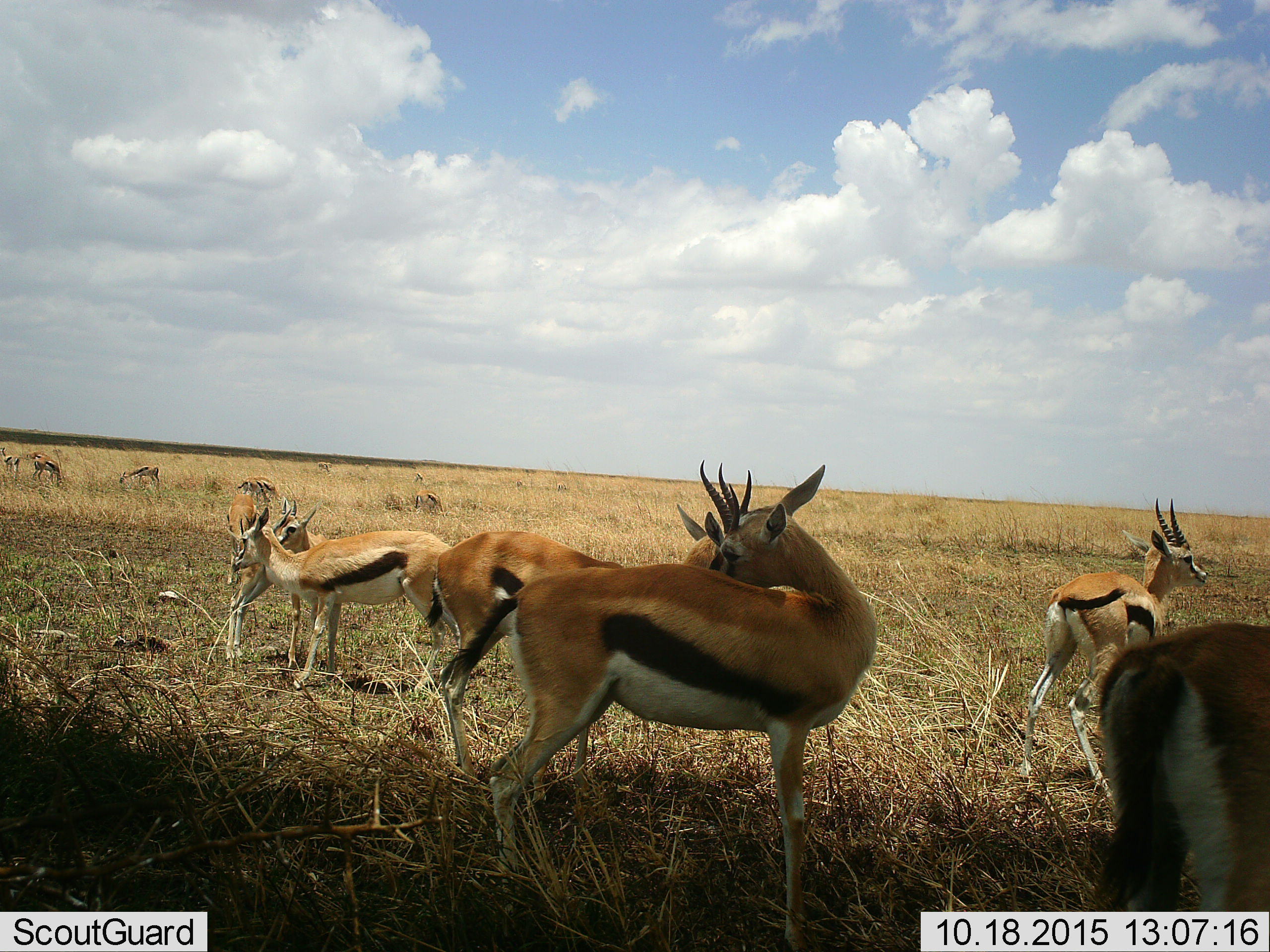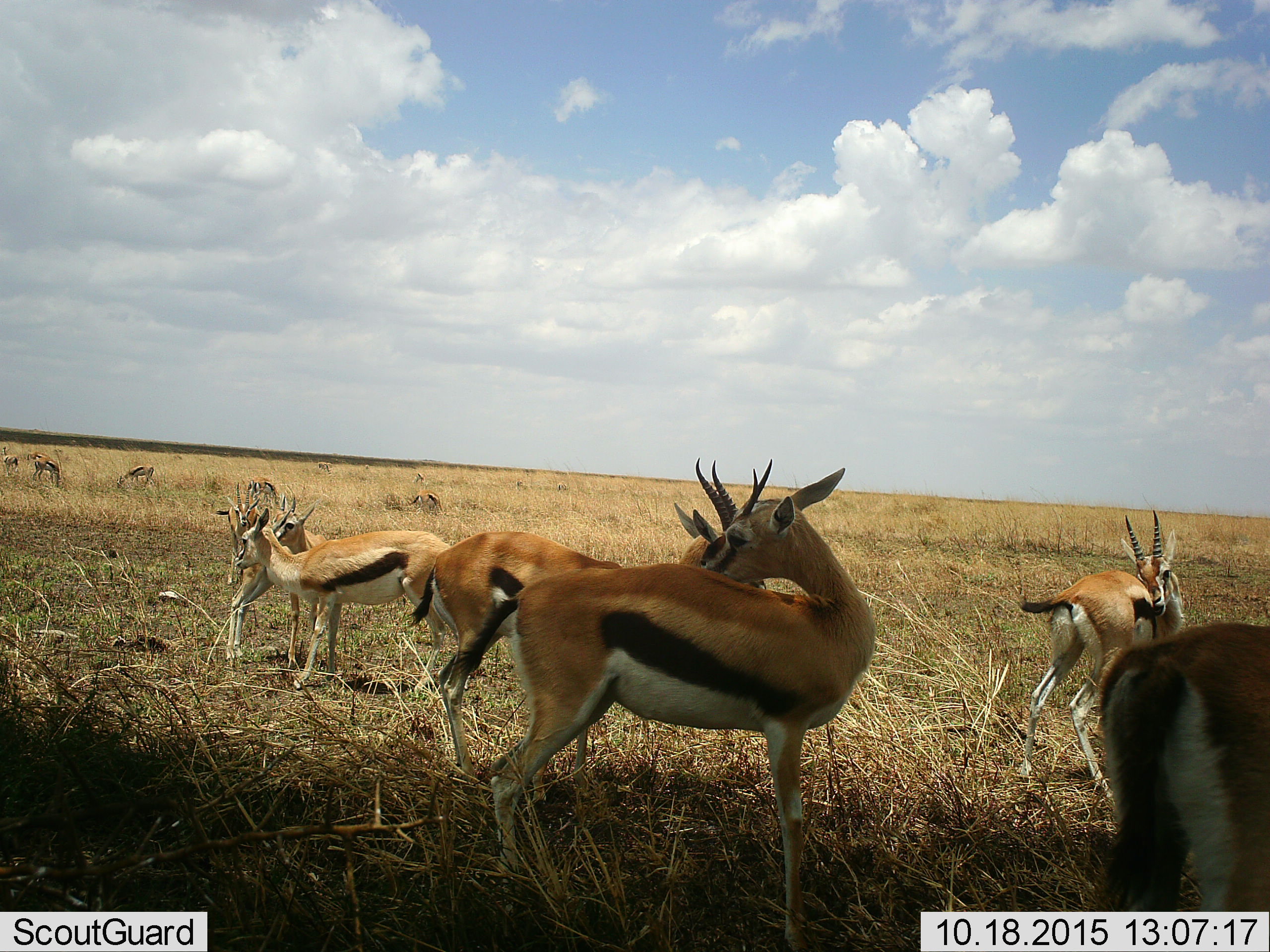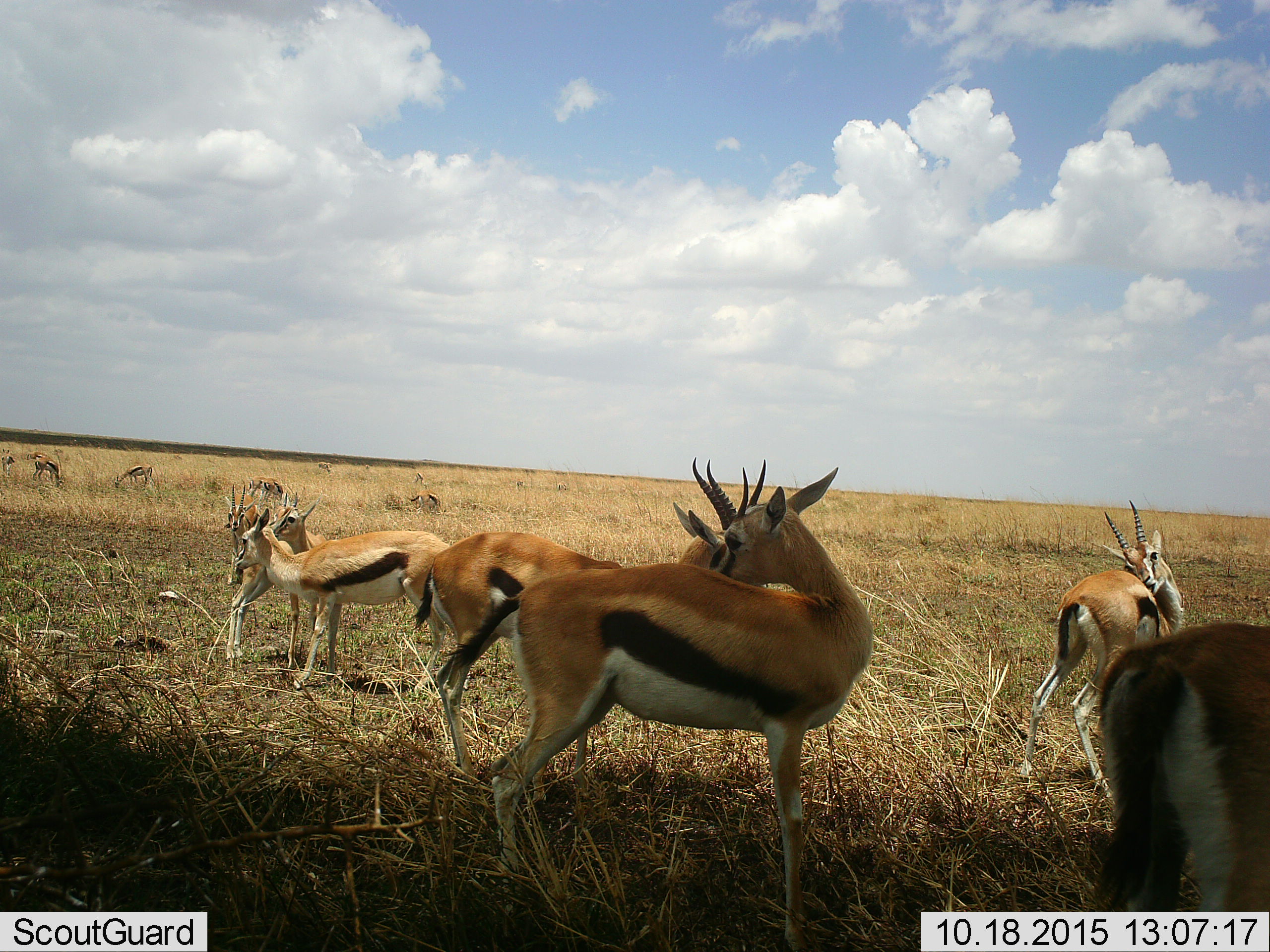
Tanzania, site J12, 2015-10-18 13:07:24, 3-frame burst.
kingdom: Animalia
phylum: Chordata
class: Mammalia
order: Artiodactyla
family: Bovidae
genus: Eudorcas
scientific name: Eudorcas thomsonii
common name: thomson's gazelle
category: gazellethomsons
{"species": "gazellethomsons (thomson's gazelle) (Eudorcas thomsonii)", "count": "11-50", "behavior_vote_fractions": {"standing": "89%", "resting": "11%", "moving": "33%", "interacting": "11%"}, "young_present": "22%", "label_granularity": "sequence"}